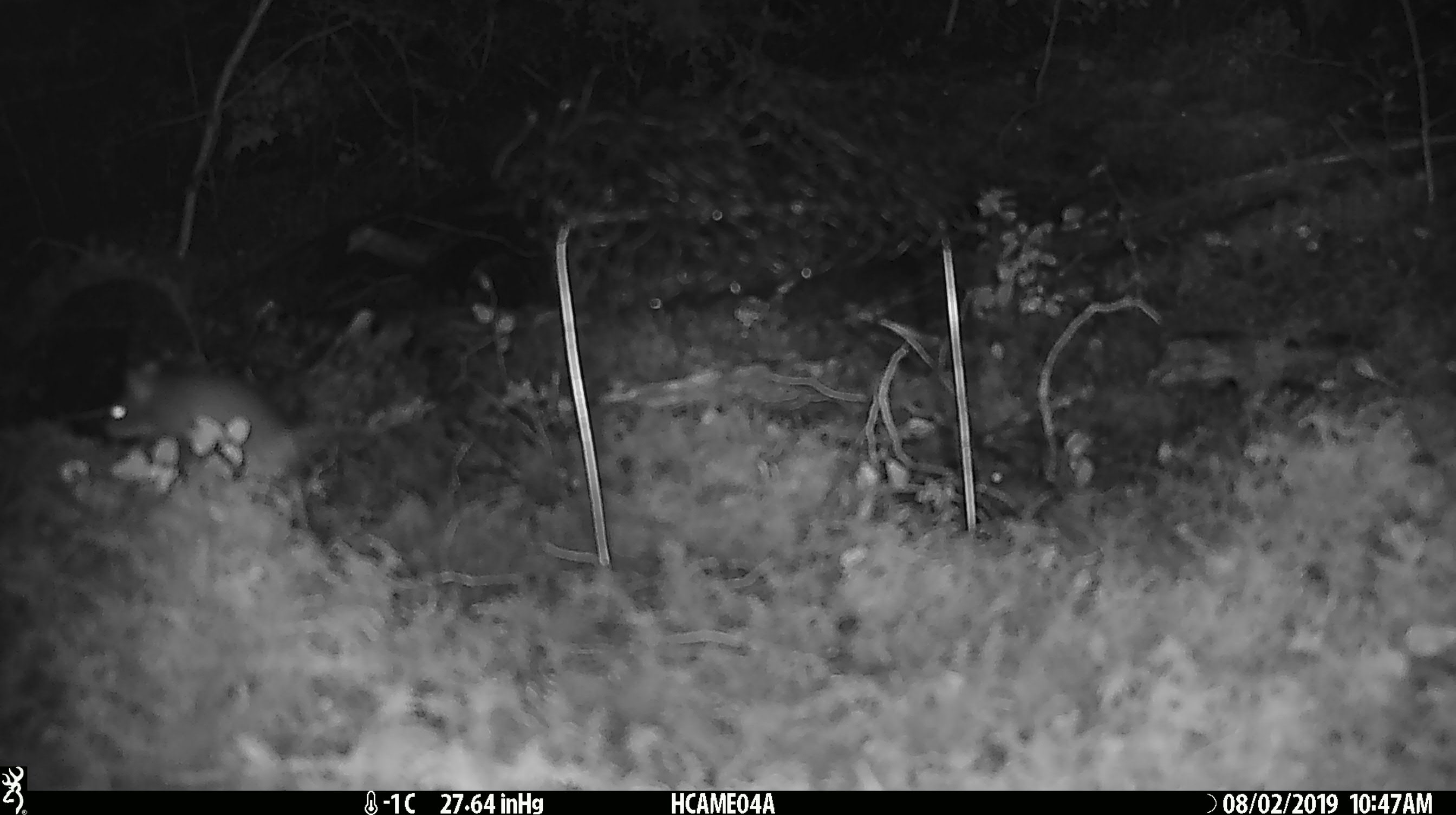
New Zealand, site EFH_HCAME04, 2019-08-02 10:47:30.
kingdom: Animalia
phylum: Chordata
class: Mammalia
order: Rodentia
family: Muridae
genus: Mus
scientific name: Mus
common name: mouse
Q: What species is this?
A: Mouse (Mus).